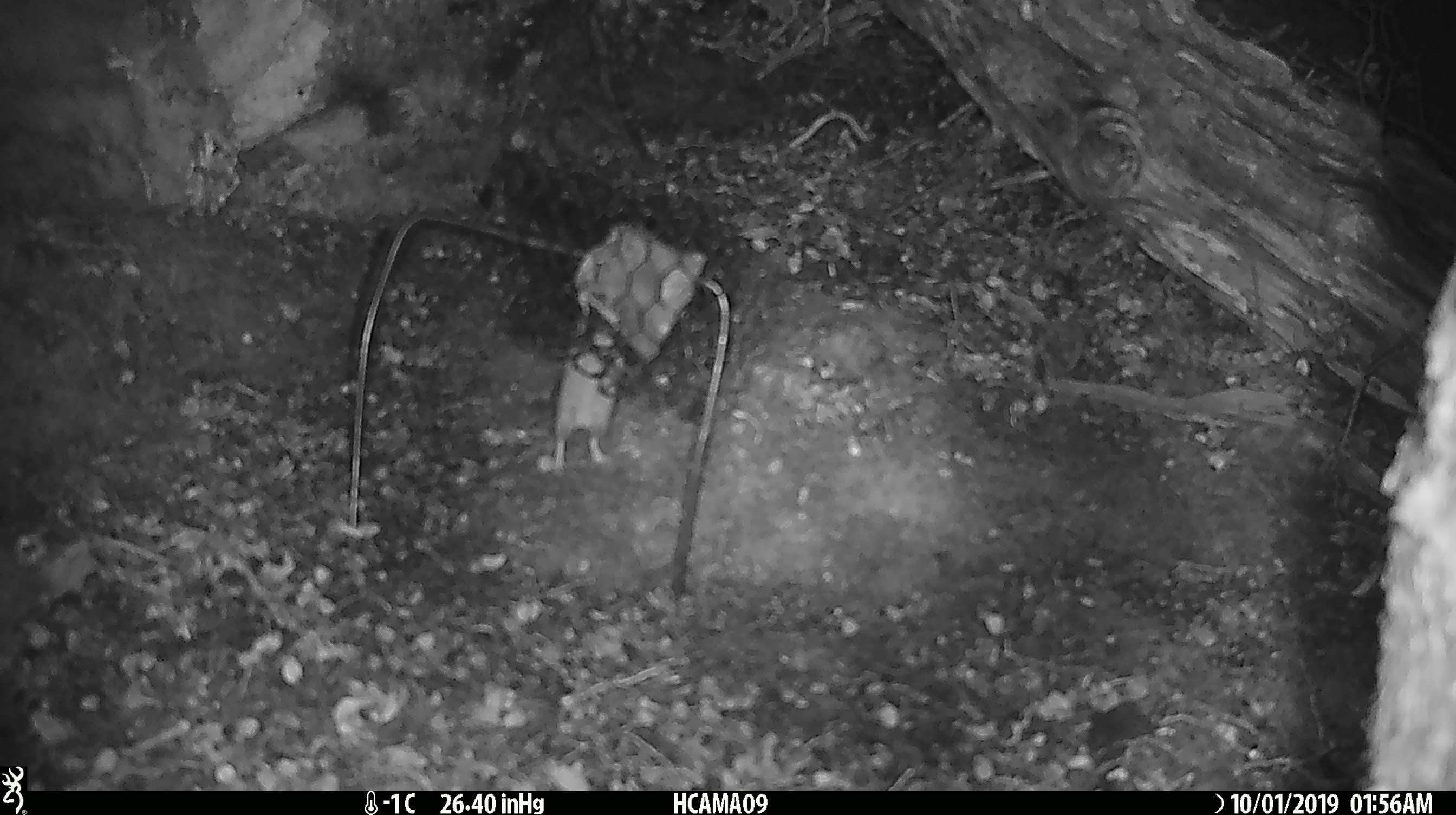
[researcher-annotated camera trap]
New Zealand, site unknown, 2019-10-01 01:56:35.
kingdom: Animalia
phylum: Chordata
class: Mammalia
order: Rodentia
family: Muridae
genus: Mus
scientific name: Mus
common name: mouse